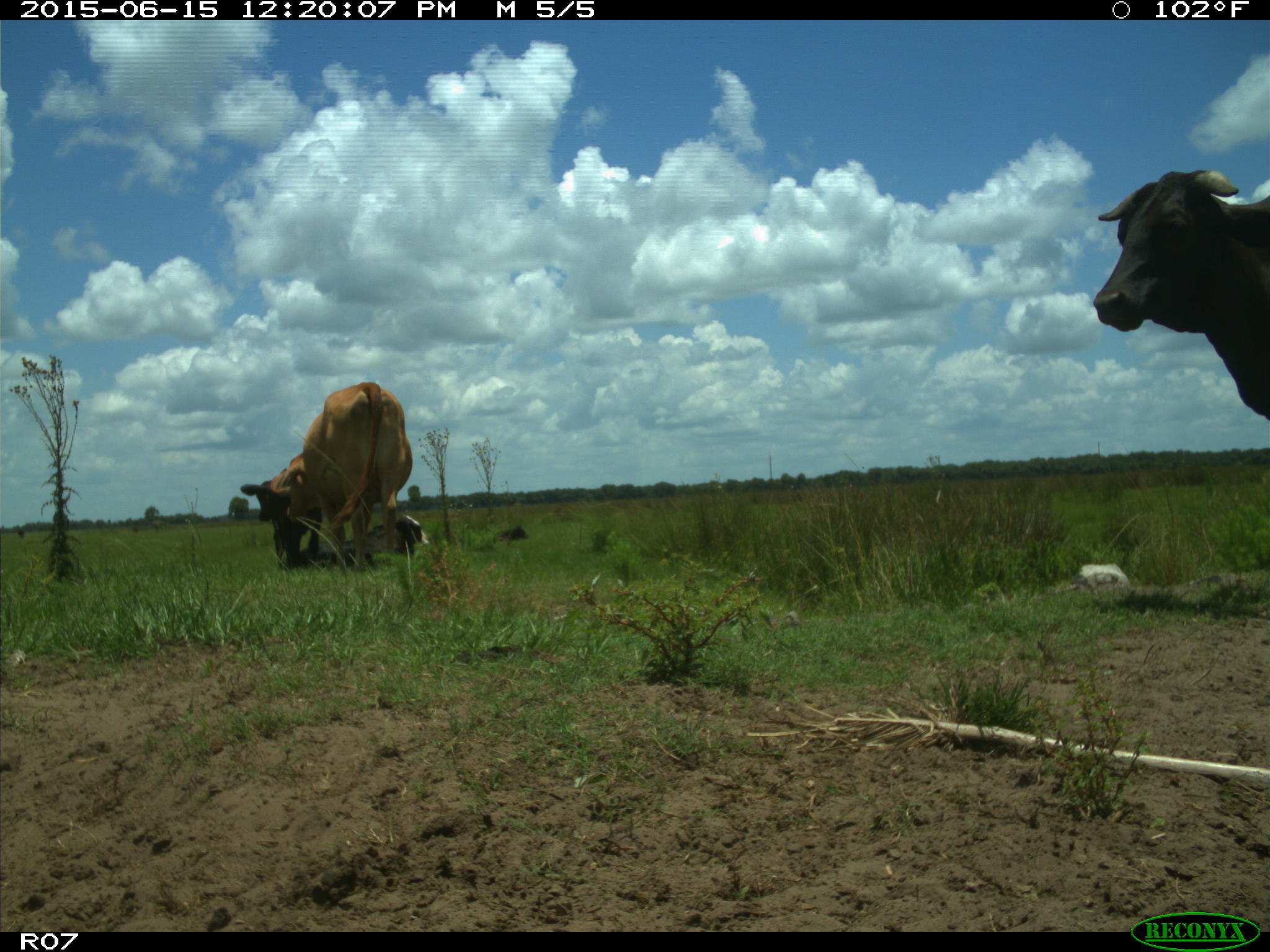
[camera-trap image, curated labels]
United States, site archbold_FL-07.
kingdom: Animalia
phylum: Chordata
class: Mammalia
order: Artiodactyla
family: Bovidae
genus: Bos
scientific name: Bos taurus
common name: domestic cow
Bos taurus (domestic cow).